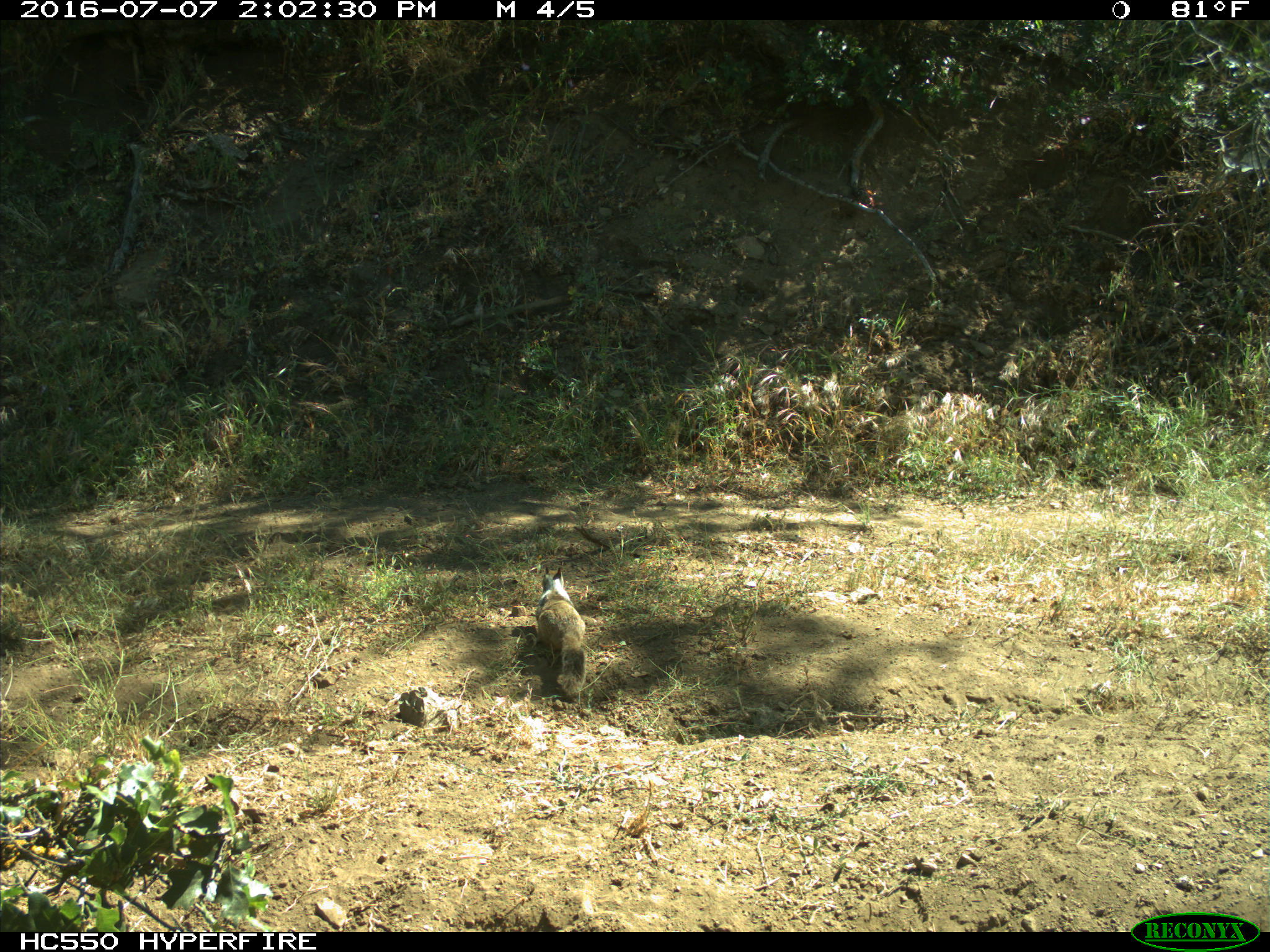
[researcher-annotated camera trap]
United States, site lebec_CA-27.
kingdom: Animalia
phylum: Chordata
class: Mammalia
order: Rodentia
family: Sciuridae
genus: Otospermophilus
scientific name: Otospermophilus beecheyi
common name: california ground squirrel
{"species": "Otospermophilus beecheyi (california ground squirrel)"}